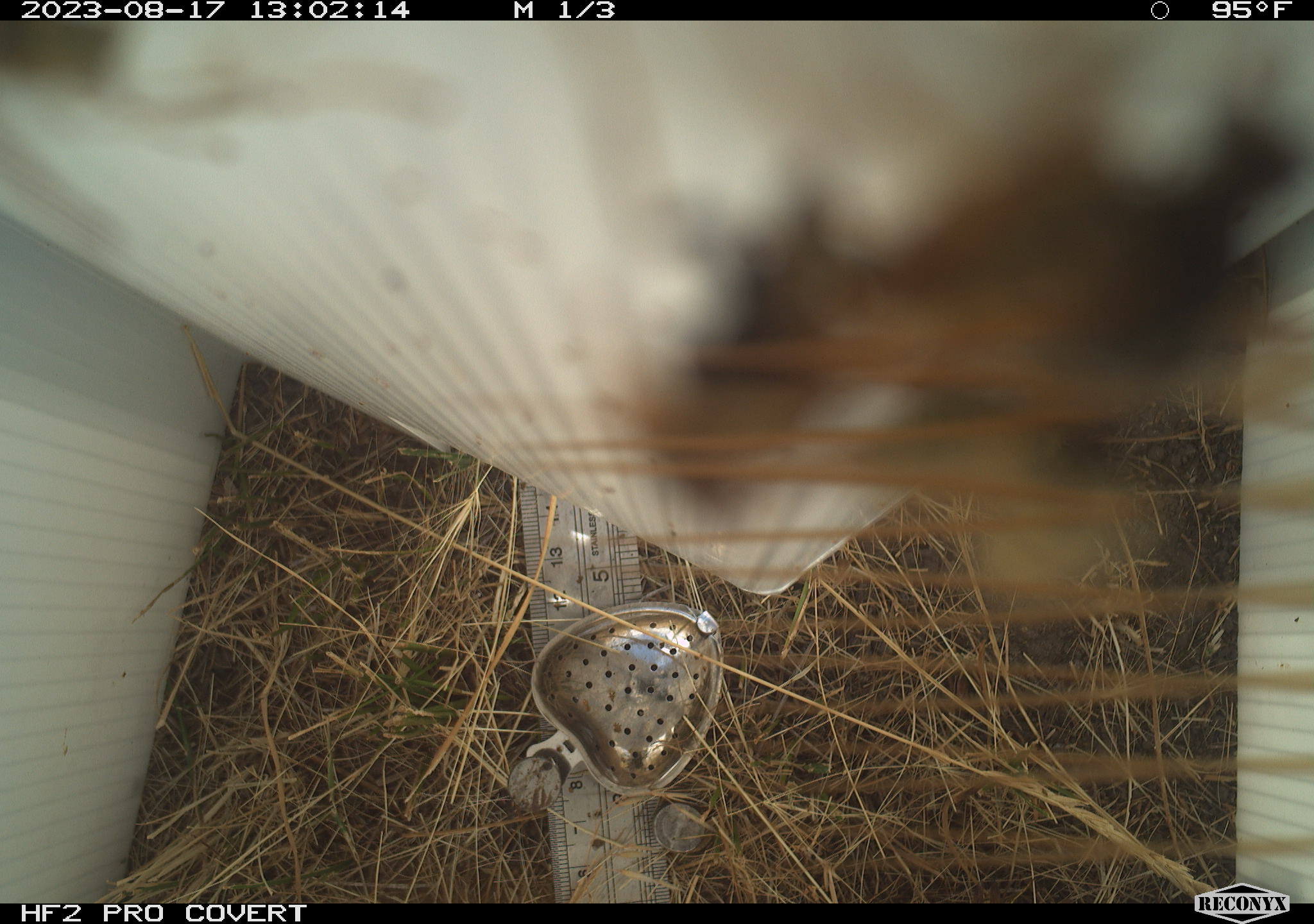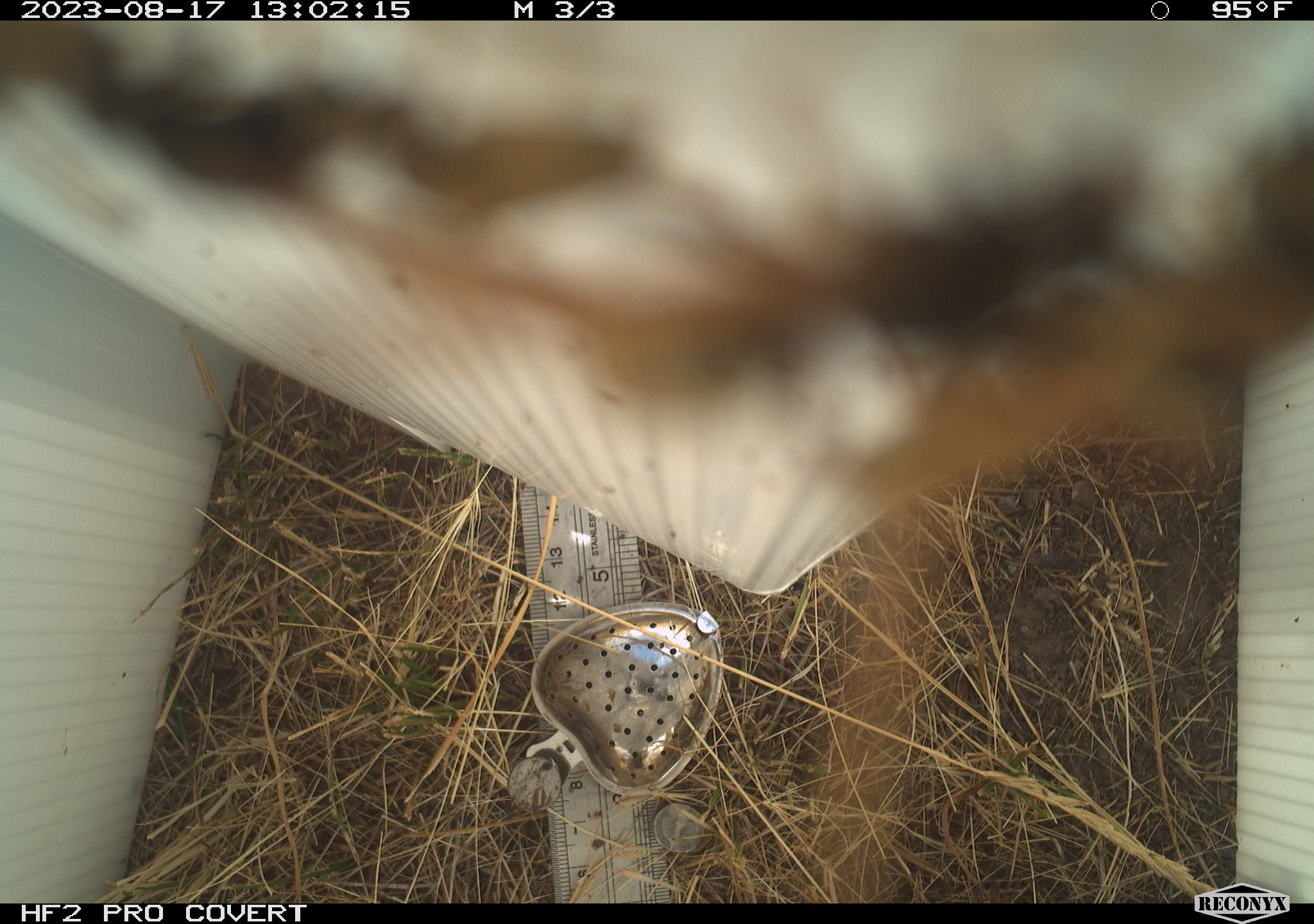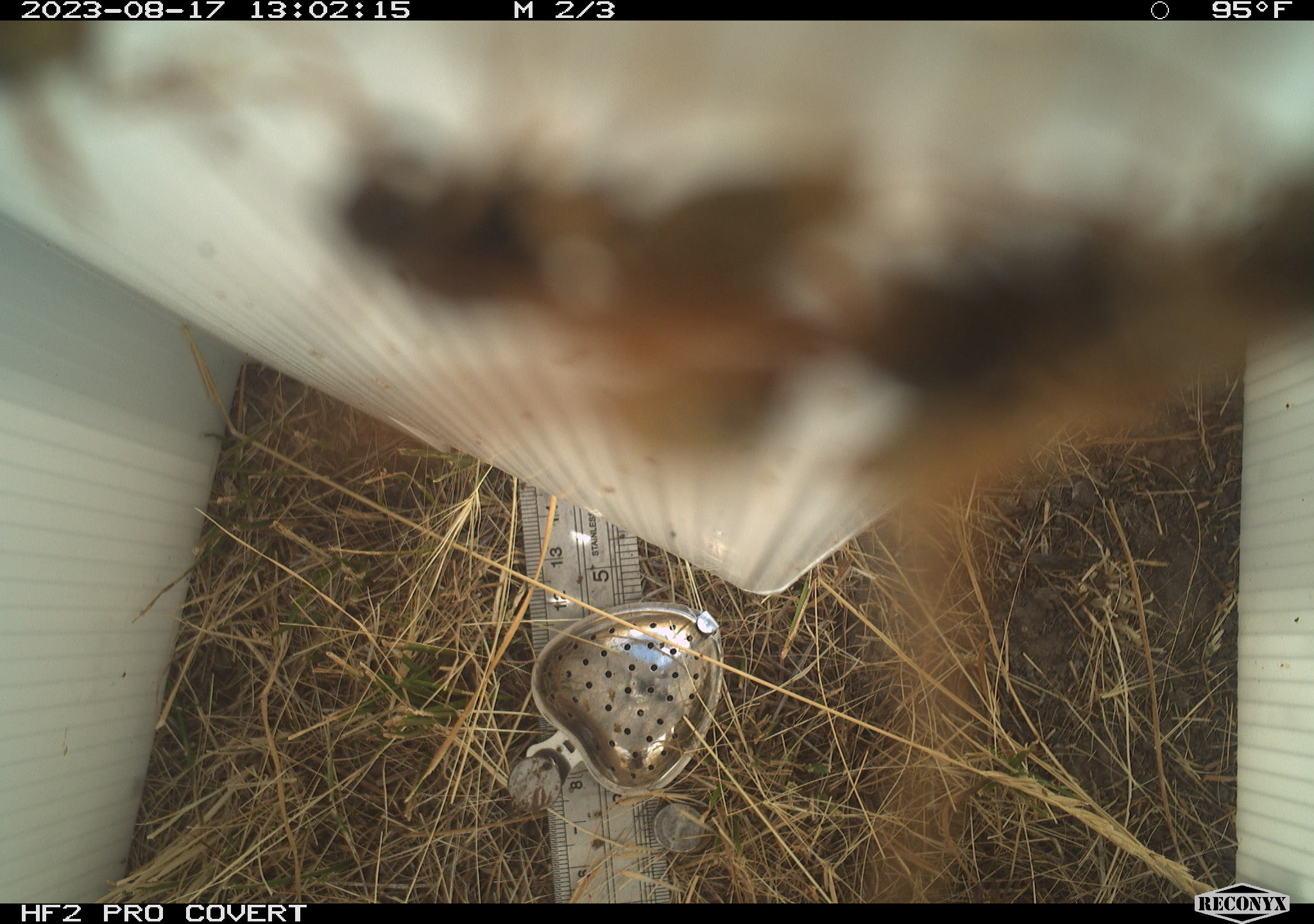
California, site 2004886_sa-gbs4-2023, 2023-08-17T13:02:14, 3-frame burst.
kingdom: Animalia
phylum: Arthropoda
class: Insecta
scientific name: Insecta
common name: insect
Insect (Insecta).